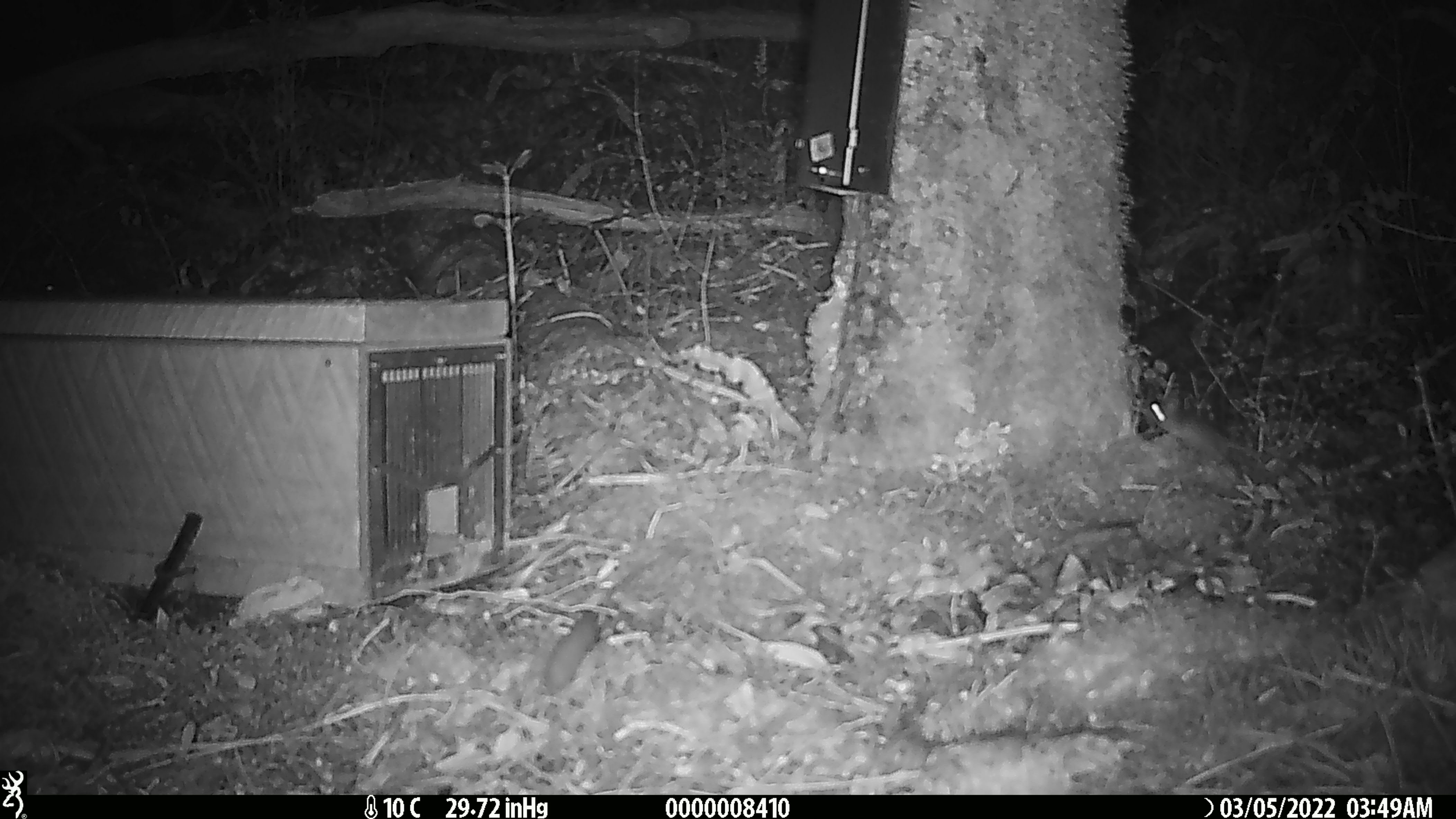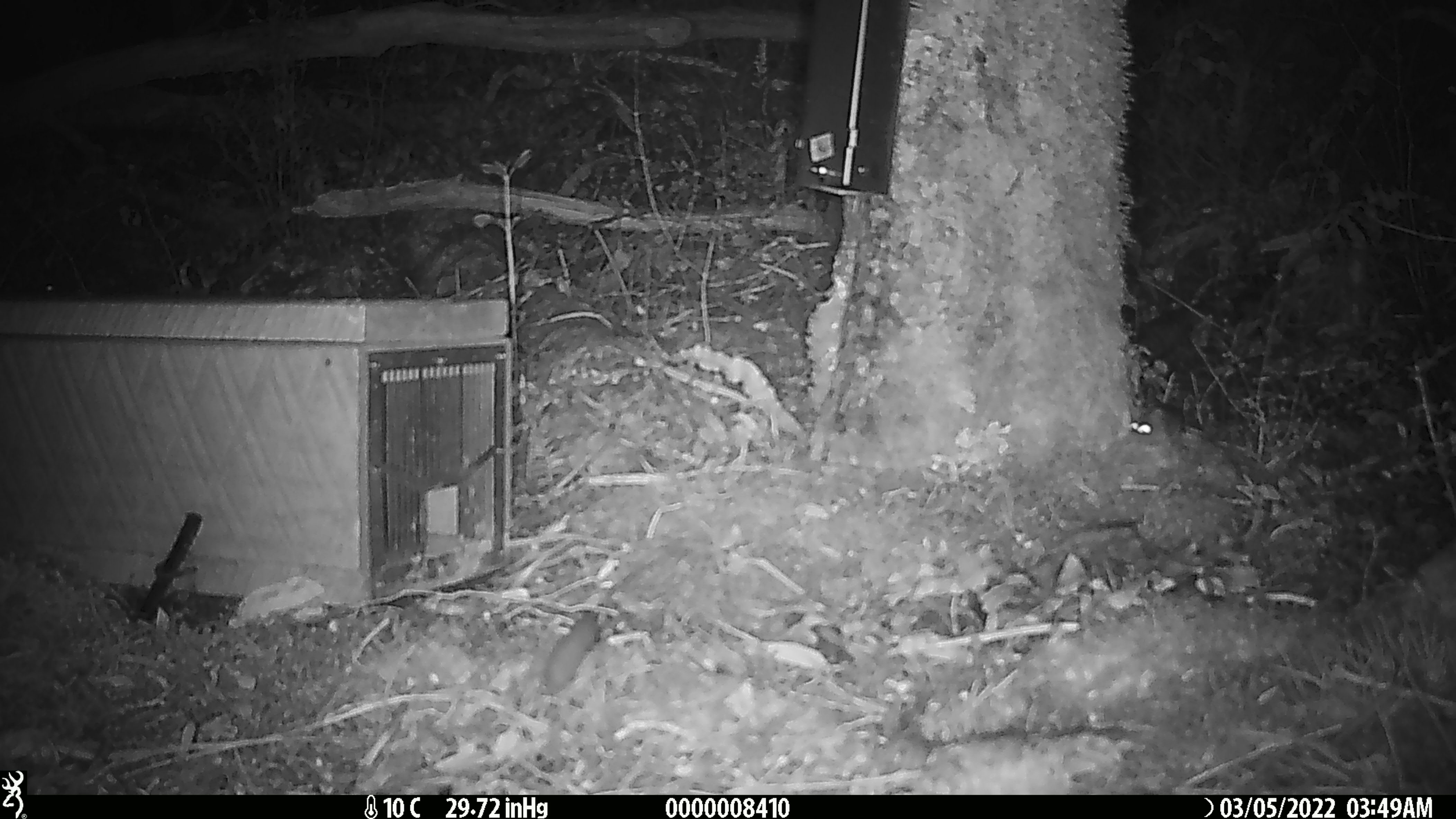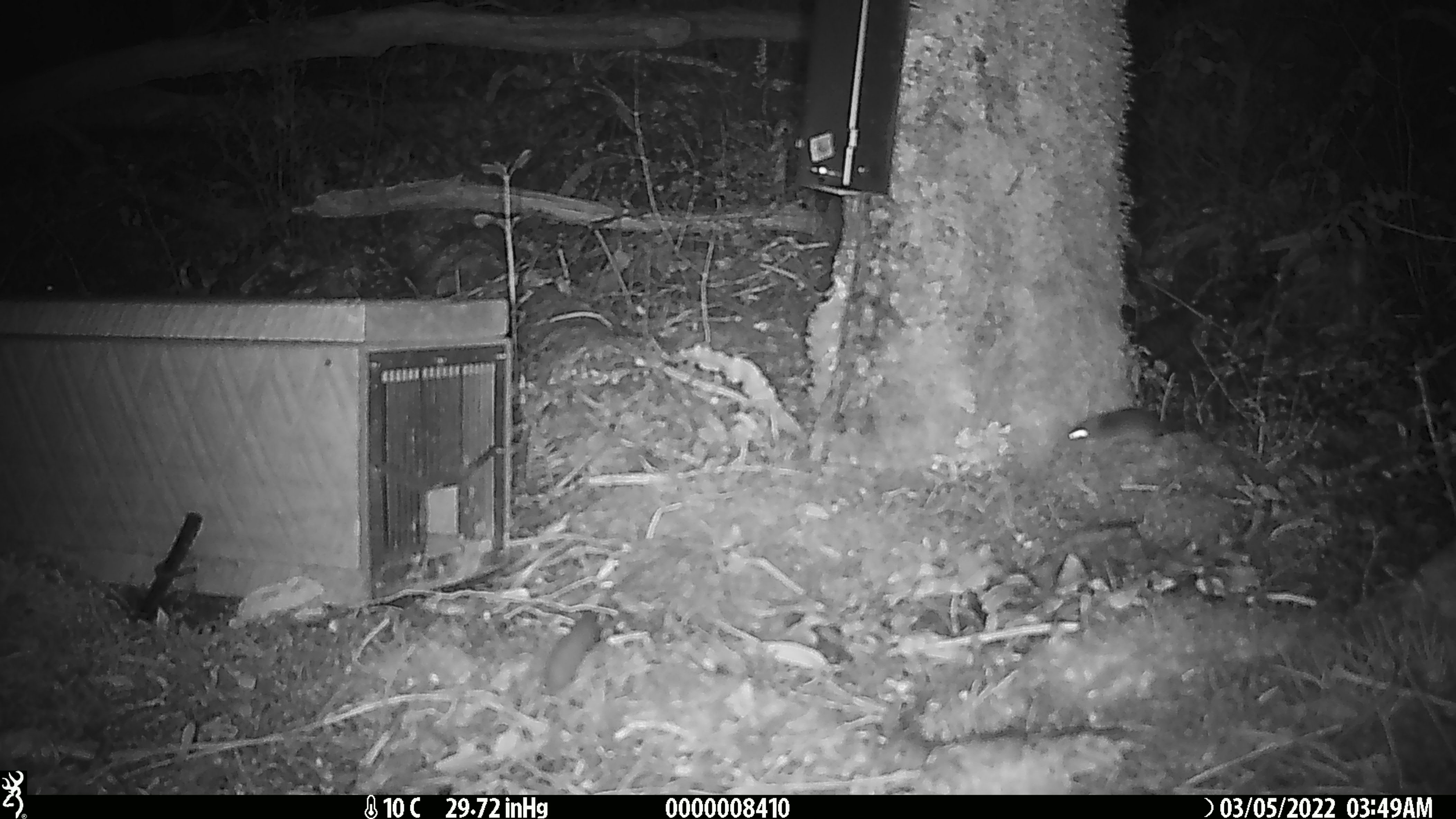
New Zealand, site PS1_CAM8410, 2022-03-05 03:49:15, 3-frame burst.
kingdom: Animalia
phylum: Chordata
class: Mammalia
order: Rodentia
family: Muridae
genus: Mus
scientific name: Mus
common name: mouse